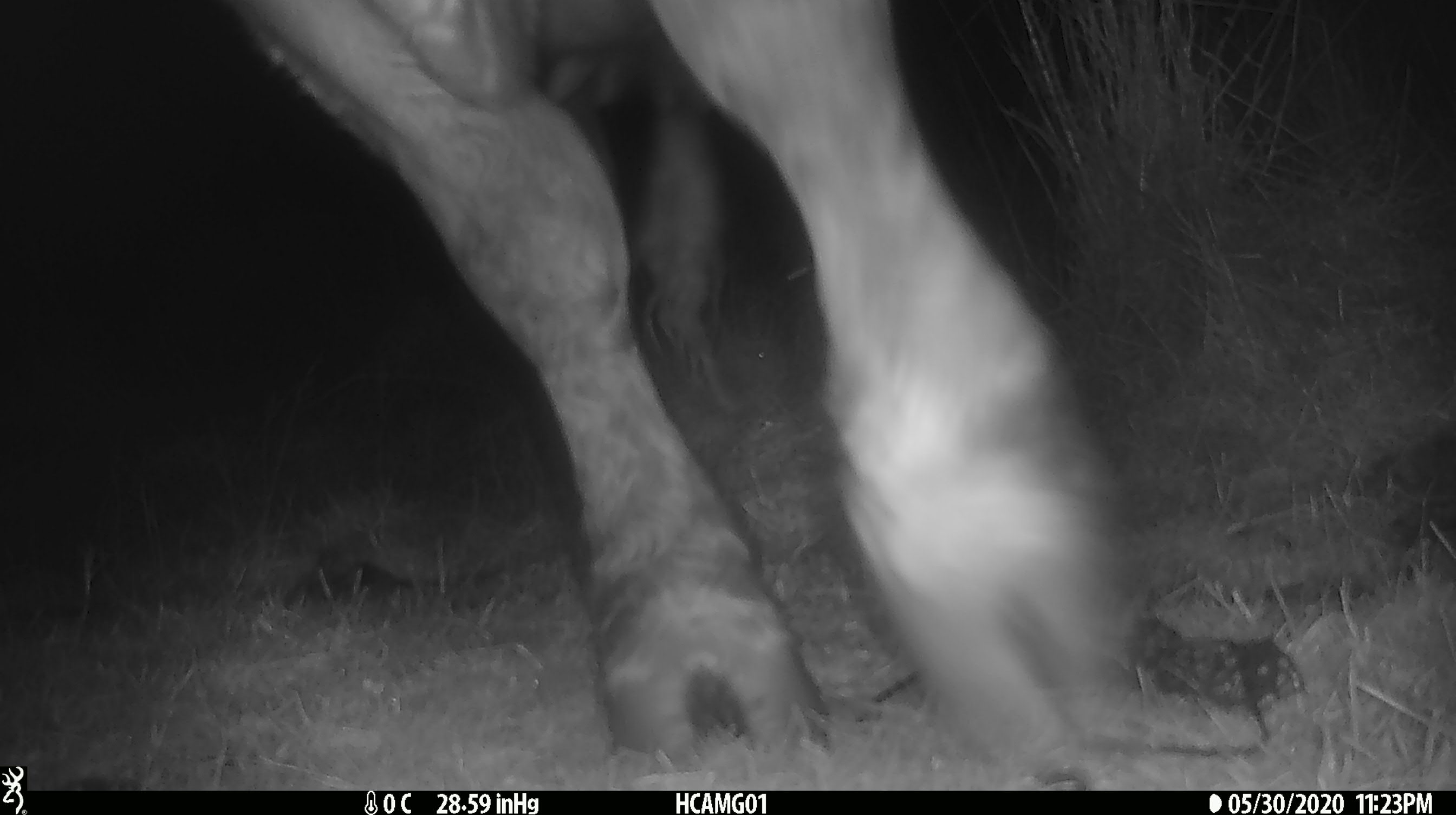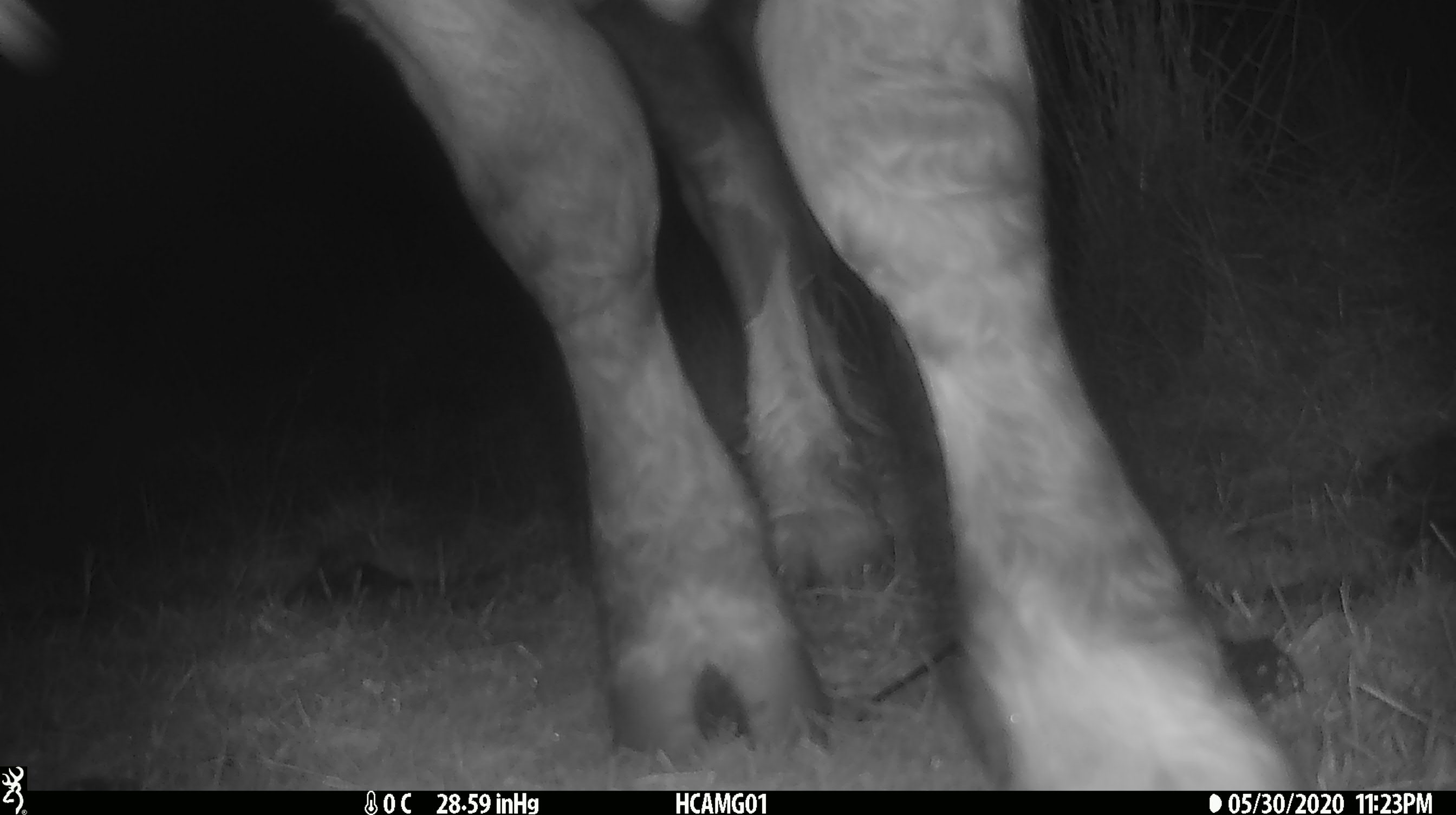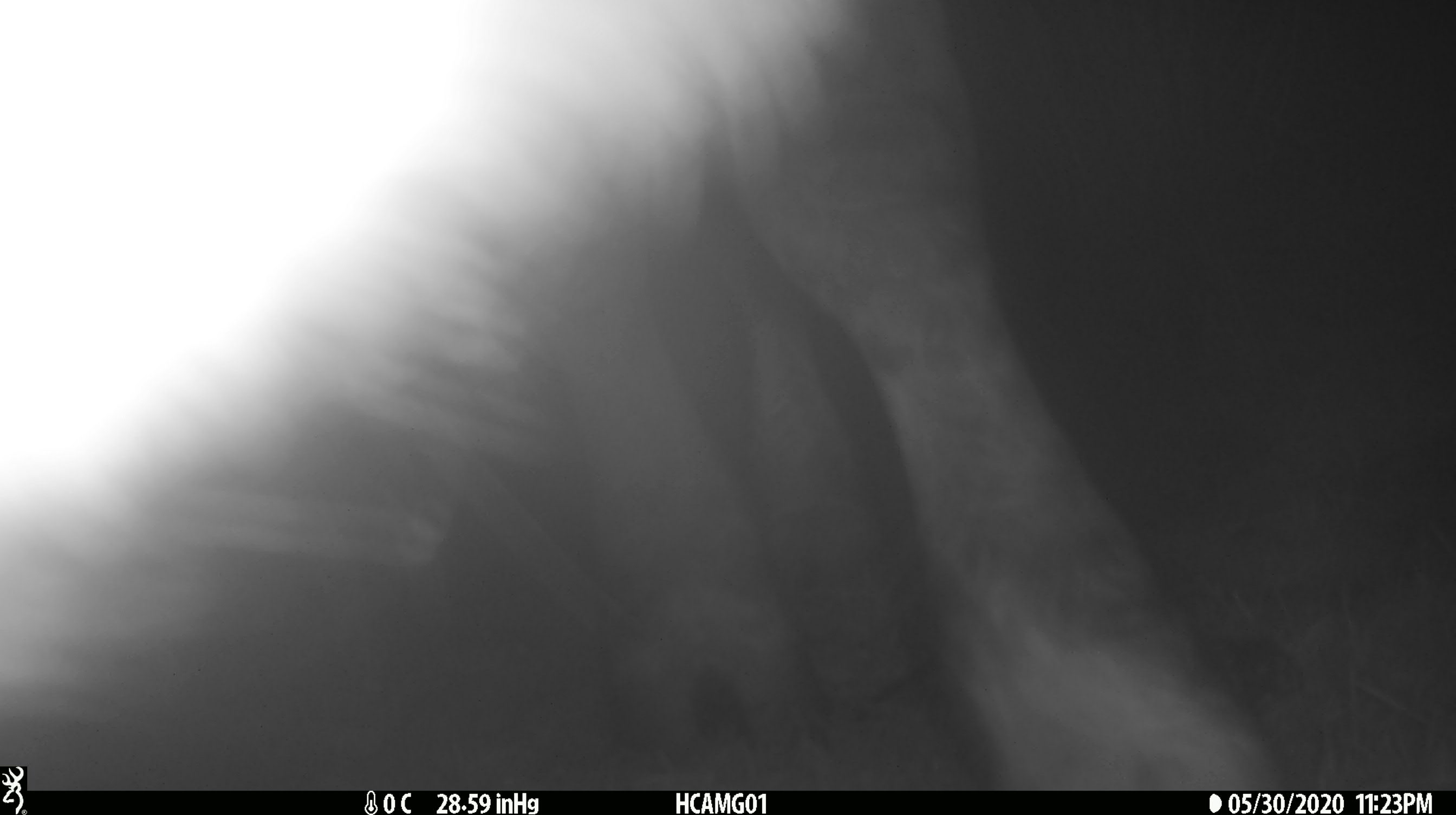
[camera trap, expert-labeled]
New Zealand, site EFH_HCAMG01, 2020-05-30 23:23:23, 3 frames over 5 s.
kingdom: Animalia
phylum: Chordata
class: Mammalia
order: Artiodactyla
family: Bovidae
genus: Bos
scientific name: Bos taurus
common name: domestic cow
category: cow